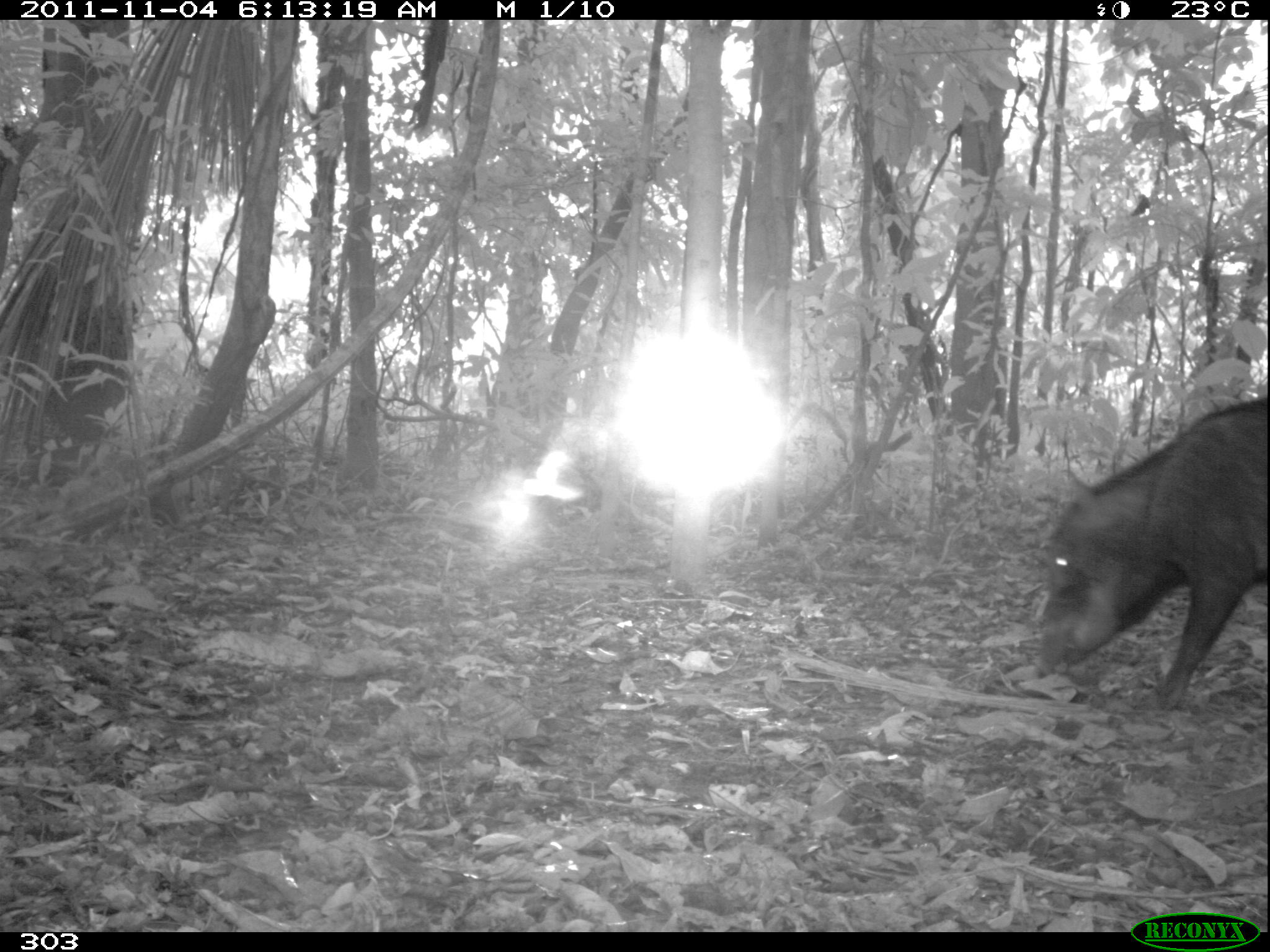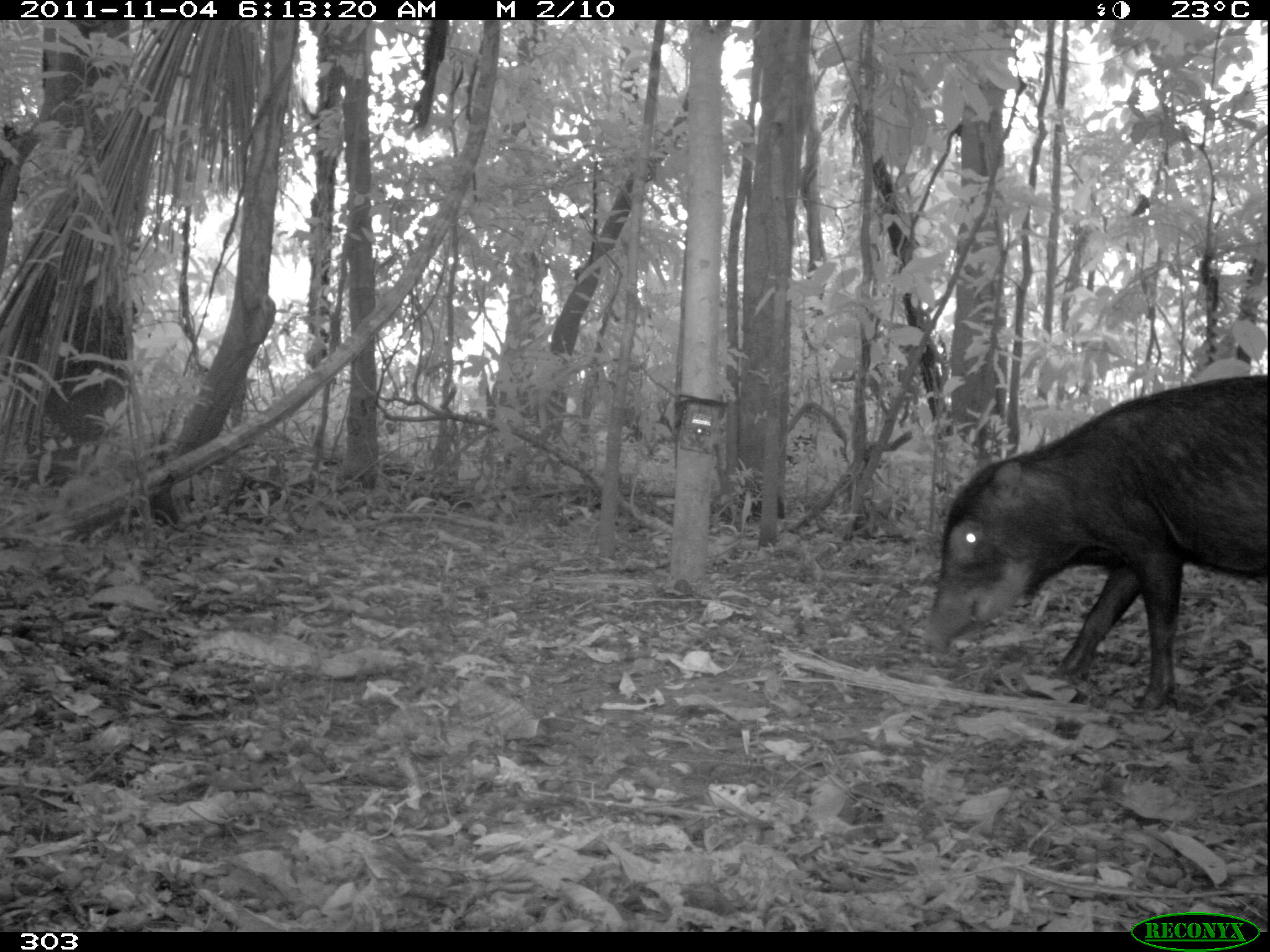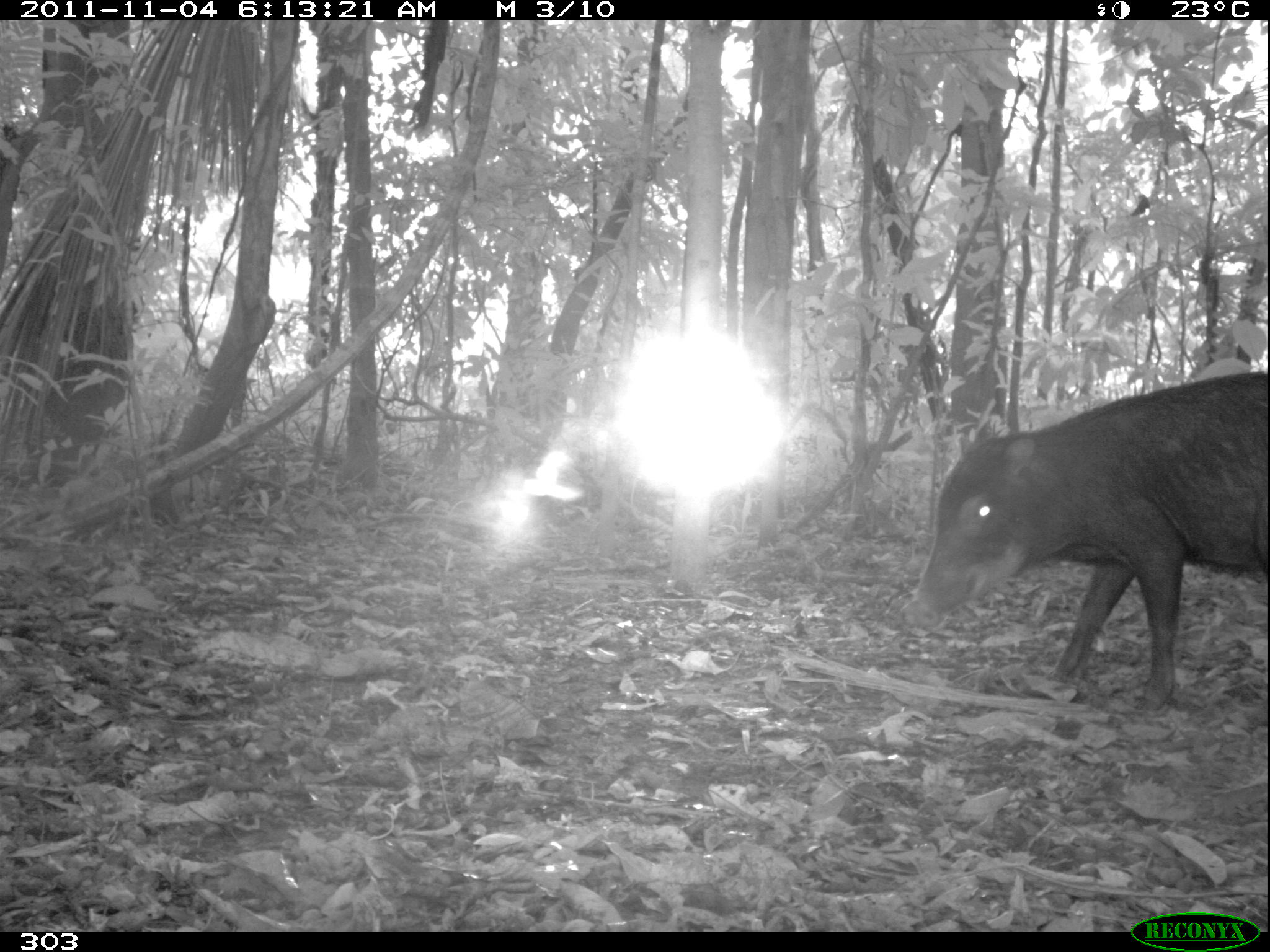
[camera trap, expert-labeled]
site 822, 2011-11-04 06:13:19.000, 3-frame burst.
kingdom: Animalia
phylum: Chordata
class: Mammalia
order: Artiodactyla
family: Tayassuidae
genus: Tayassu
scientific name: Tayassu pecari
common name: white-lipped peccary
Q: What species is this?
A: Tayassu pecari (white-lipped peccary).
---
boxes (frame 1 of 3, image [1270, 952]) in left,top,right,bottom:
tayassu pecari: 1027,394,1269,711